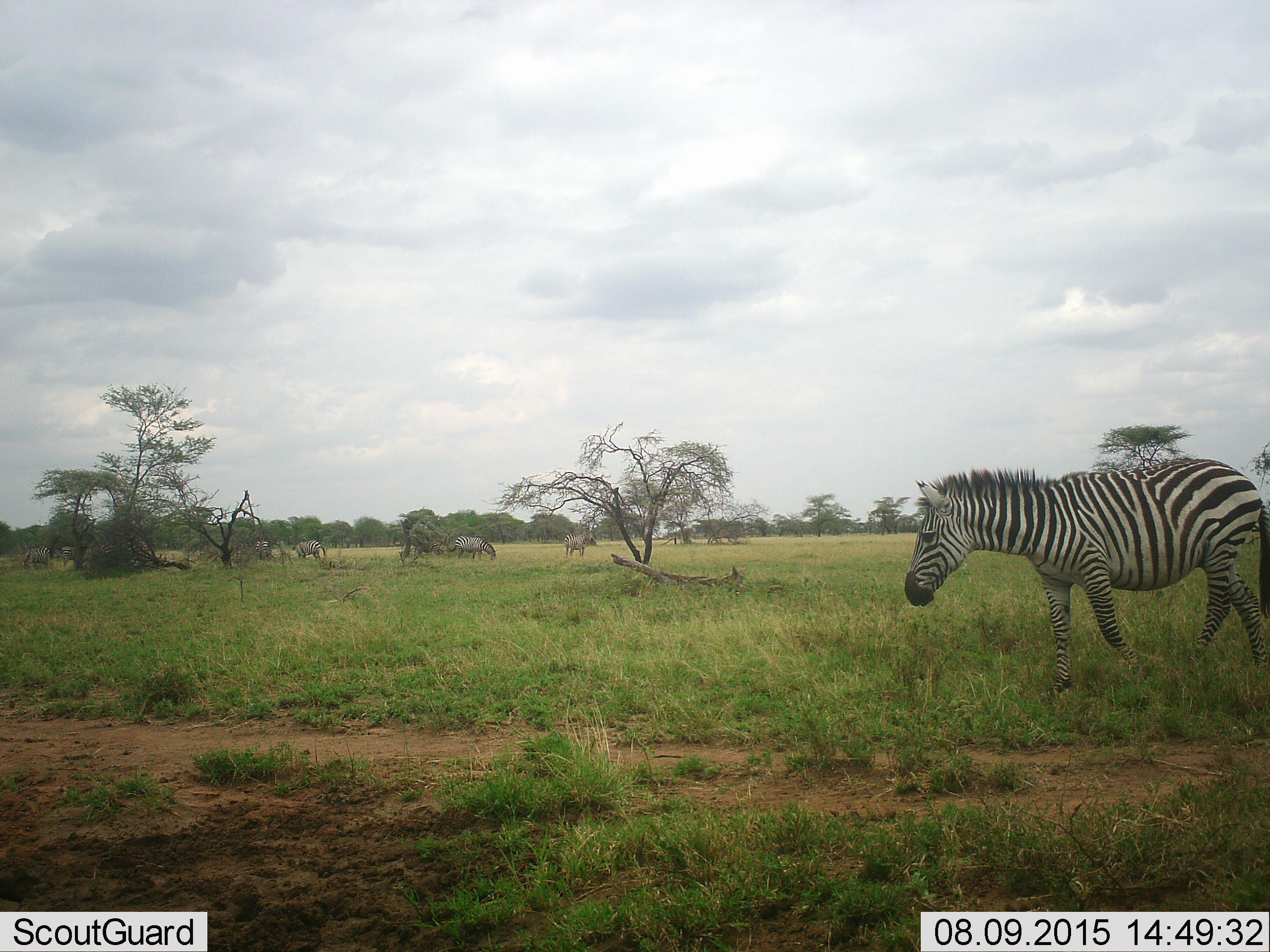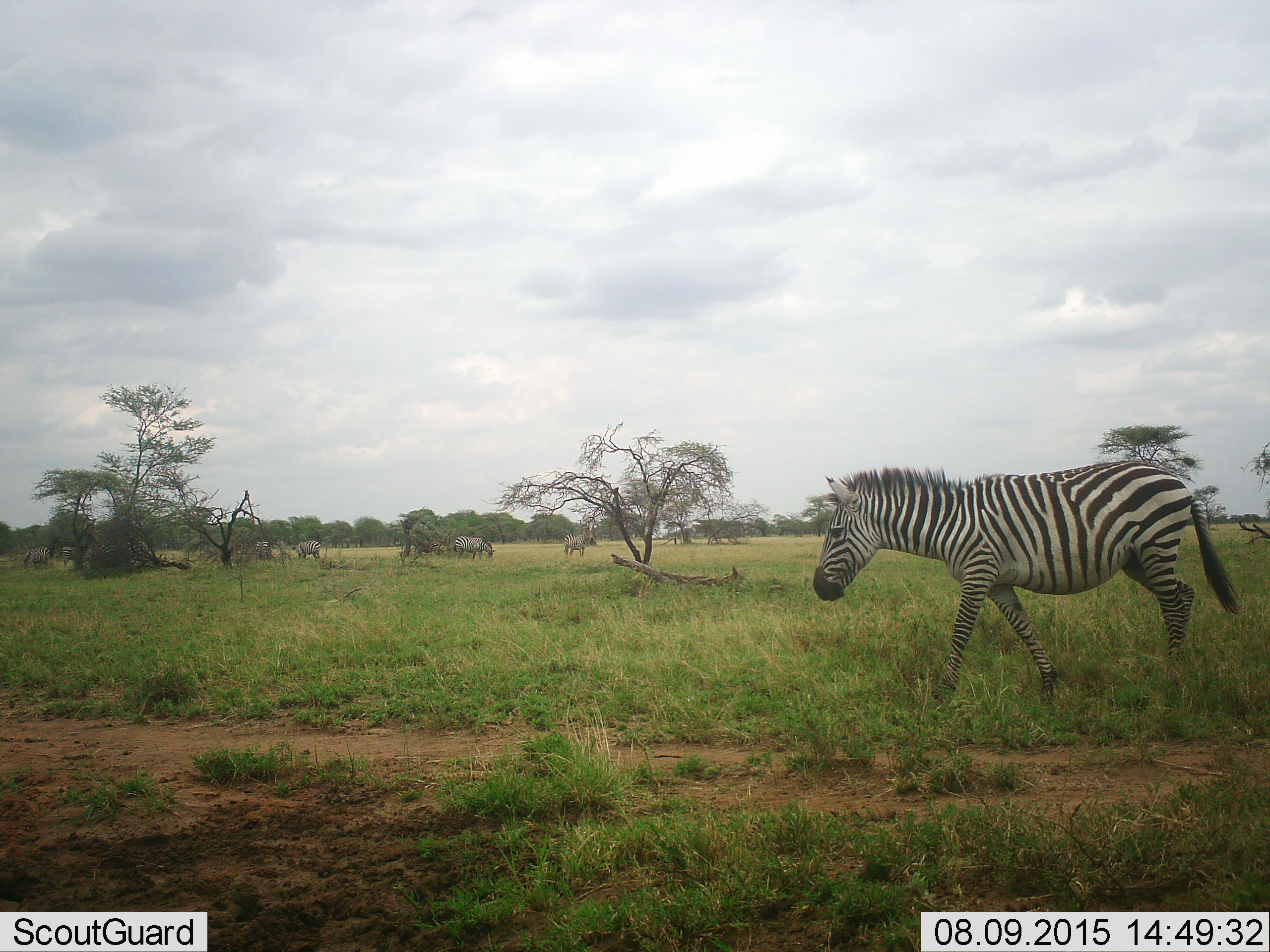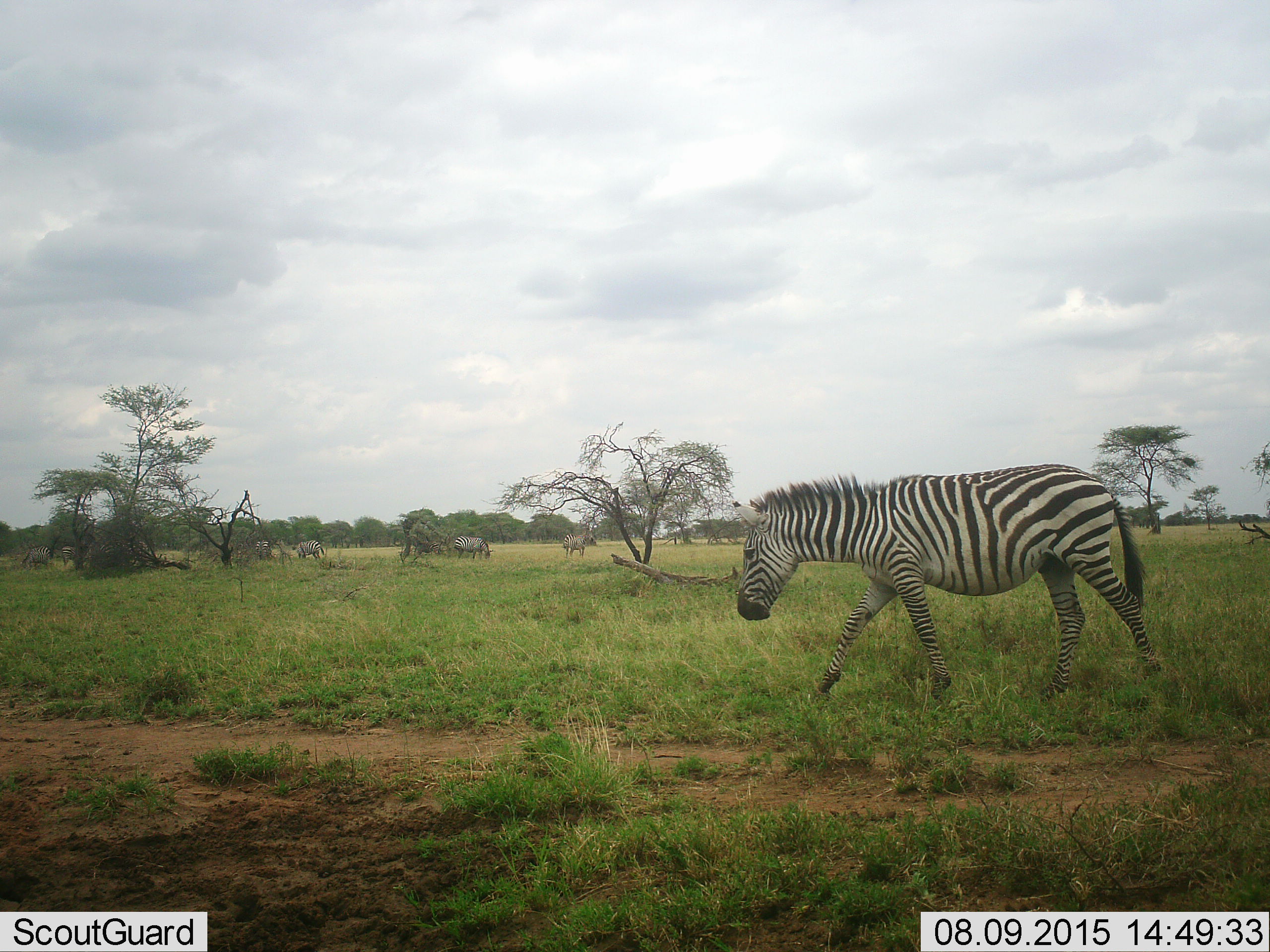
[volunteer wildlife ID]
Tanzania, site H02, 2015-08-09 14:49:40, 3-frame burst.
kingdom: Animalia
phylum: Chordata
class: Mammalia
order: Perissodactyla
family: Equidae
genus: Equus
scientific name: Equus quagga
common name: plains zebra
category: zebra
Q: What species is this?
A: Zebra (plains zebra) (Equus quagga).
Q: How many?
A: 7.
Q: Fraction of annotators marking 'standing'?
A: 50%.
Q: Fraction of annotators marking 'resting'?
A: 0%.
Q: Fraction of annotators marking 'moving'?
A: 88%.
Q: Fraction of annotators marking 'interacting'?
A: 0%.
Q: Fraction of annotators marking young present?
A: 0%.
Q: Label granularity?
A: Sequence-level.